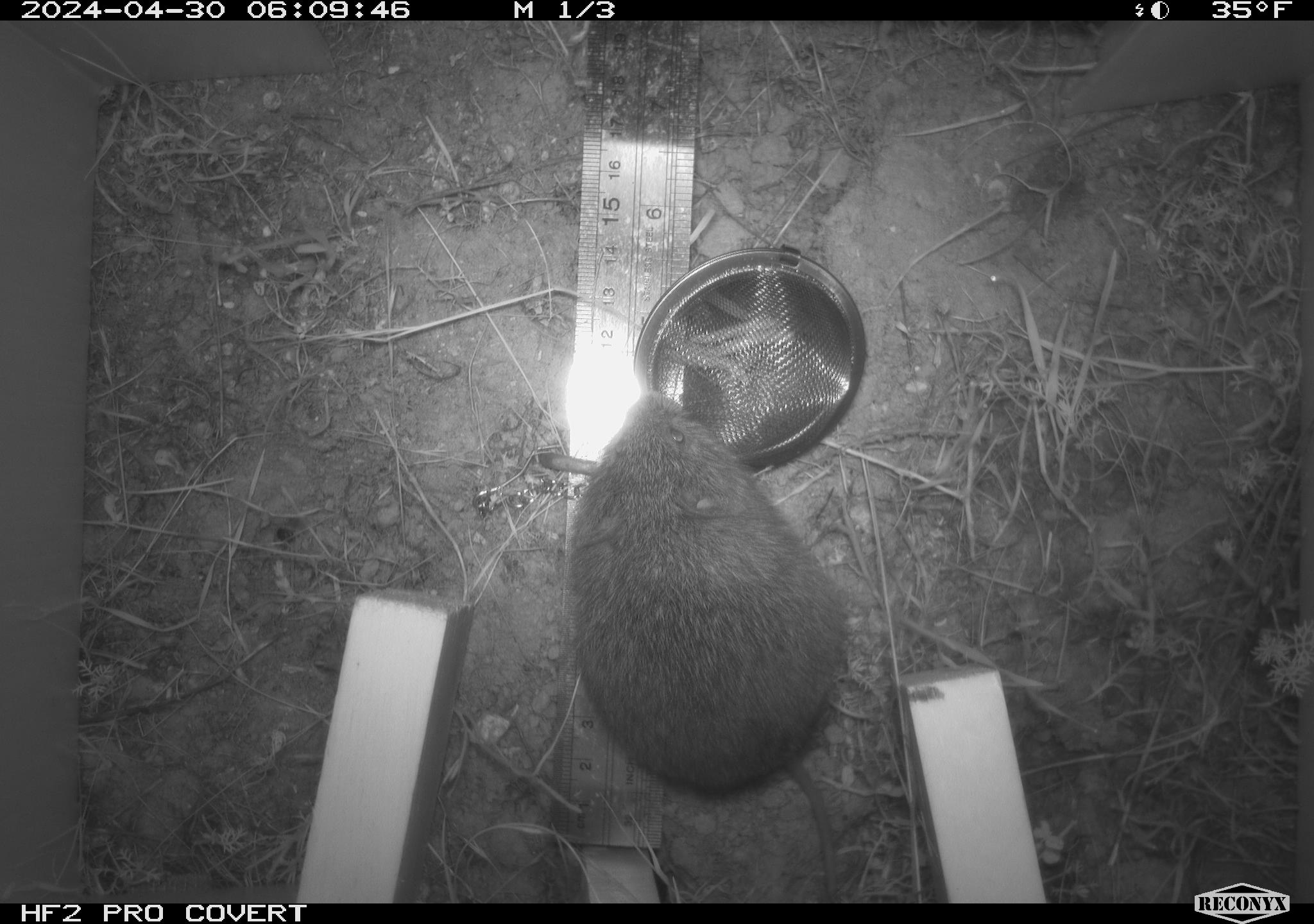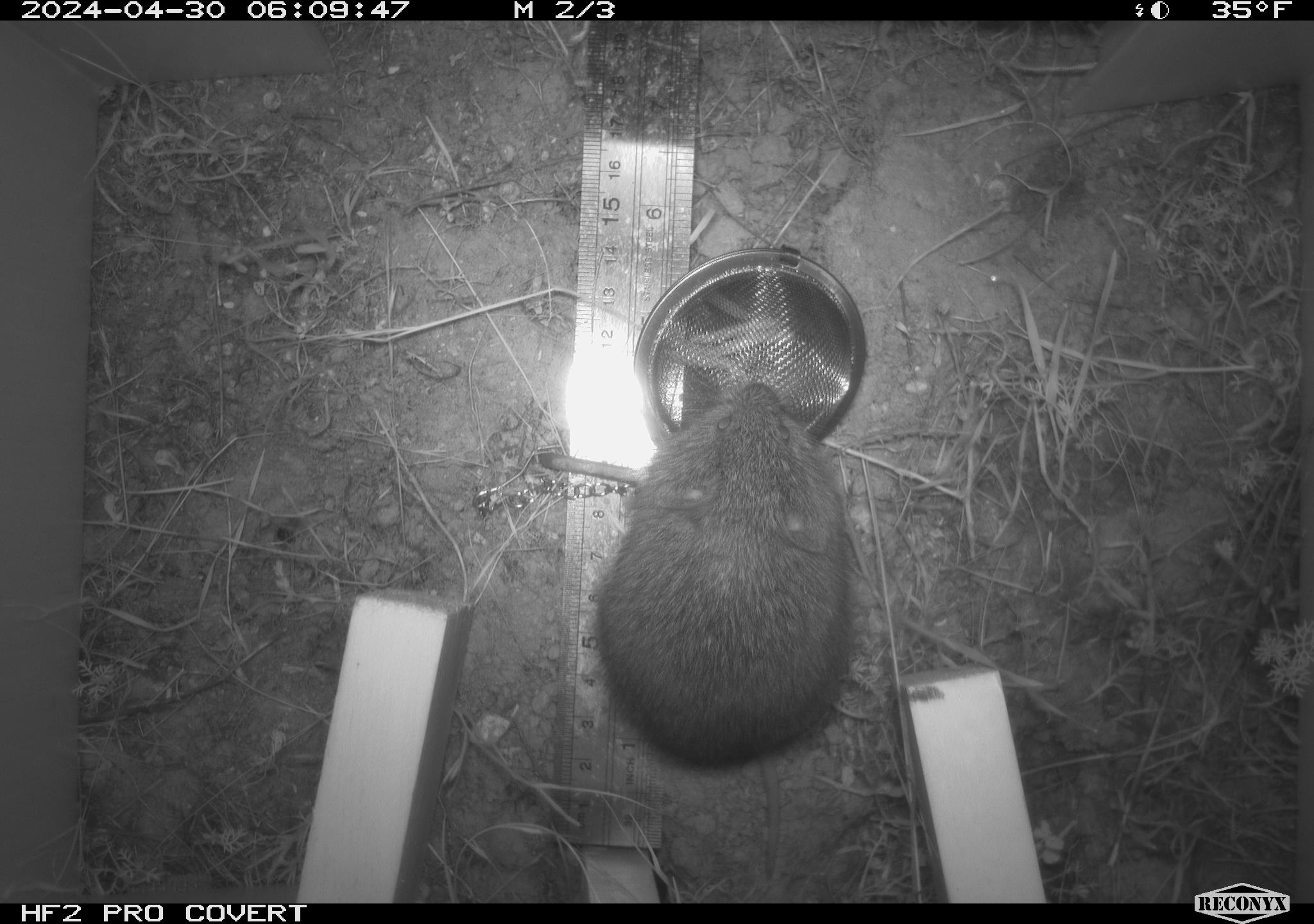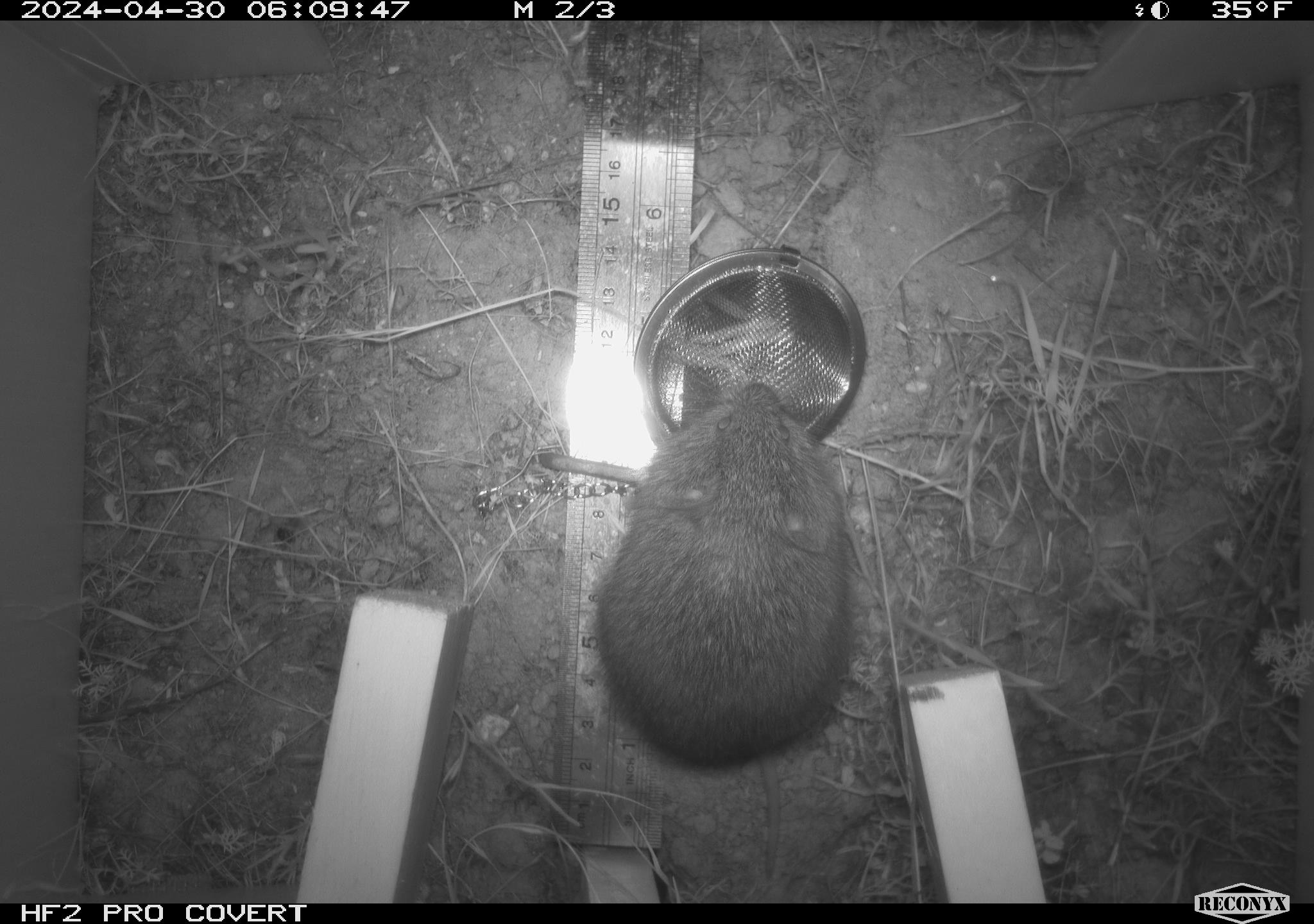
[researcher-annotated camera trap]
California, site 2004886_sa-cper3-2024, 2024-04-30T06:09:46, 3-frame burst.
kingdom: Animalia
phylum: Chordata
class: Mammalia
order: Rodentia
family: Cricetidae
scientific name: Arvicolinae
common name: voles, lemmings, and muskrats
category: arvicolinae subfamily